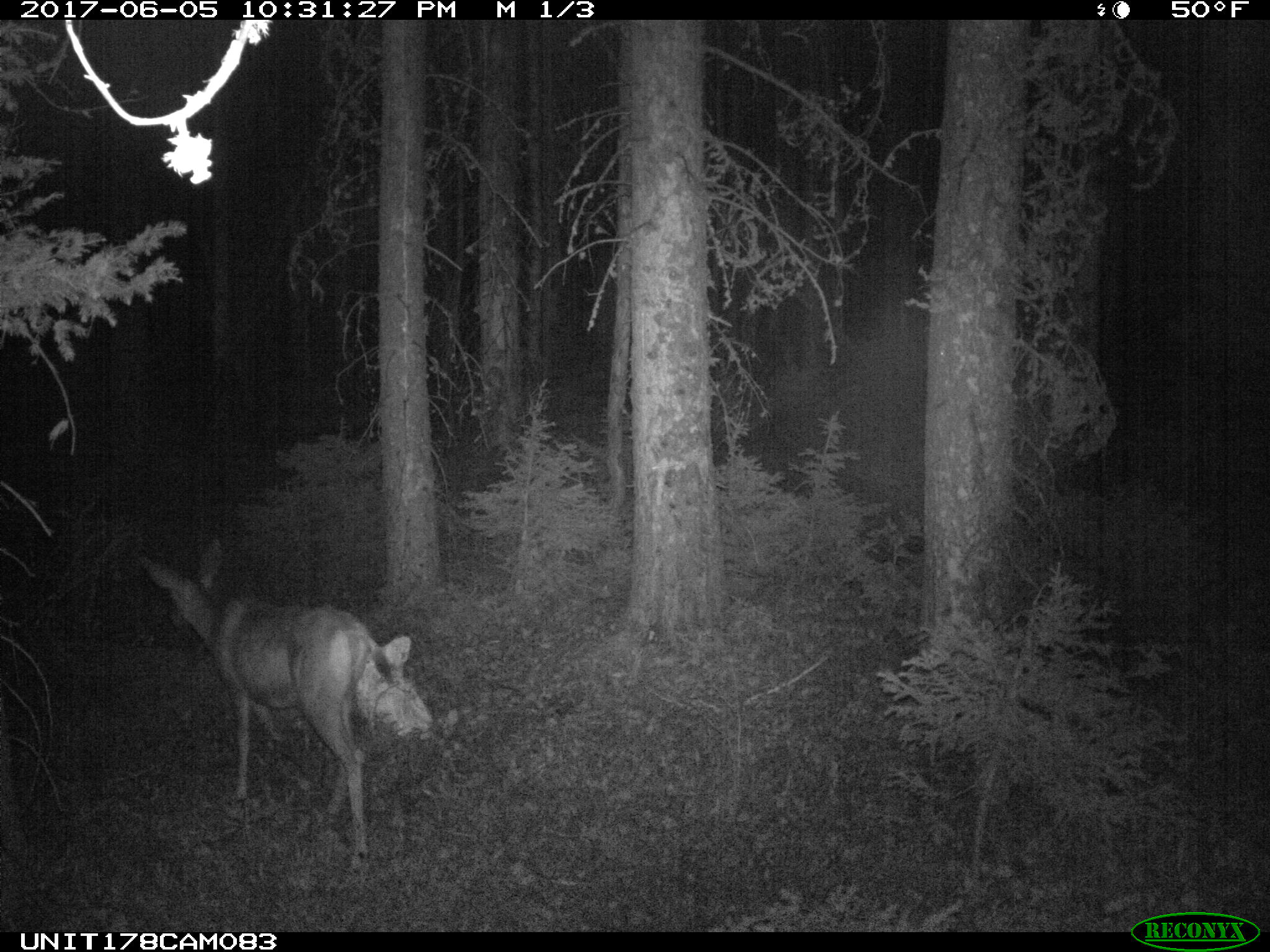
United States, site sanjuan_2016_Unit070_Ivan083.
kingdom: Animalia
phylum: Chordata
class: Mammalia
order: Artiodactyla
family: Cervidae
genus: Odocoileus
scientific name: Odocoileus hemionus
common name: mule deer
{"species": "Odocoileus hemionus (mule deer)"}